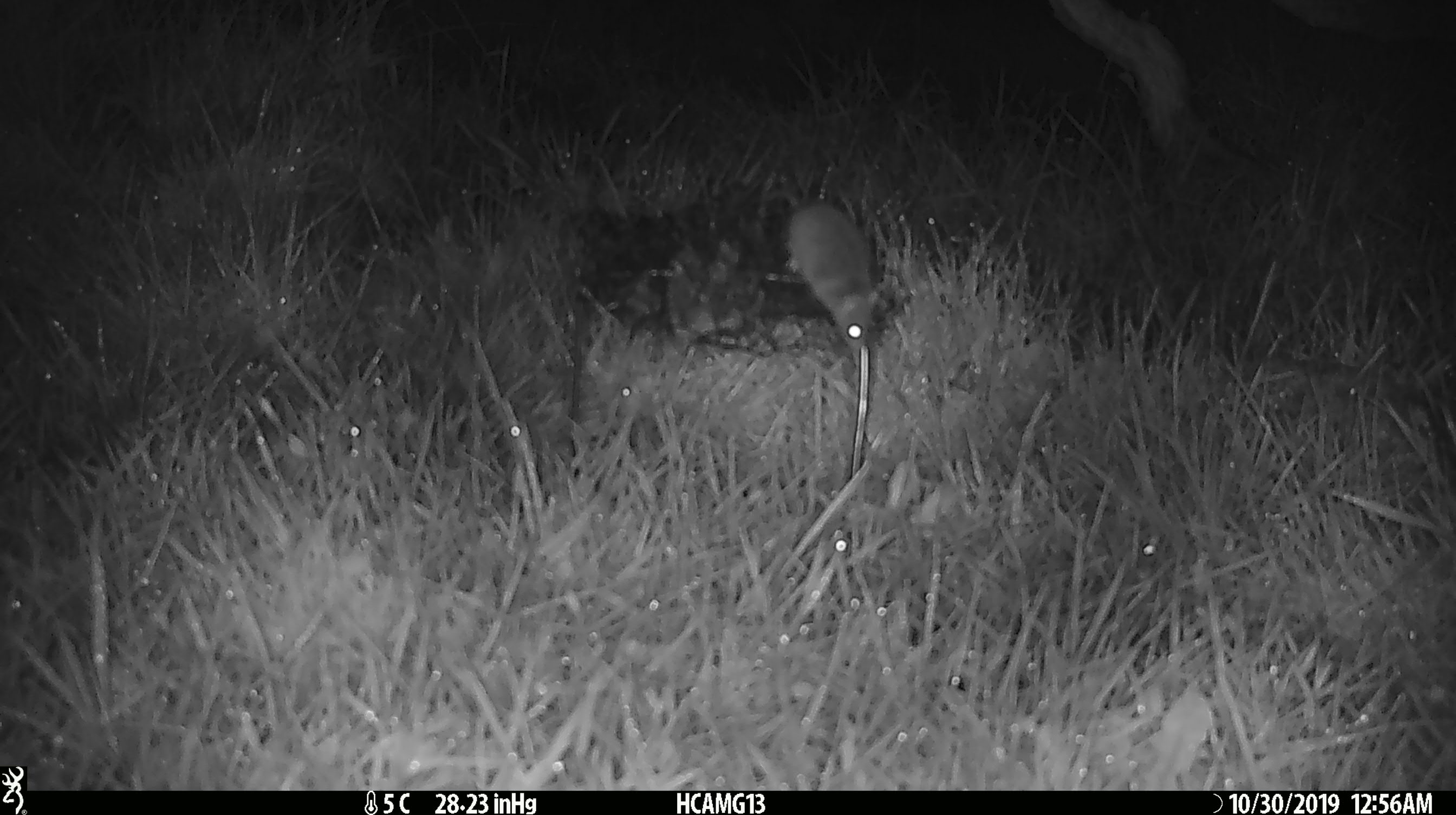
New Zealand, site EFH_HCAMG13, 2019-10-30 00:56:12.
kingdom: Animalia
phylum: Chordata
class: Mammalia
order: Rodentia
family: Muridae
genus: Mus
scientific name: Mus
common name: mouse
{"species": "mouse (Mus)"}